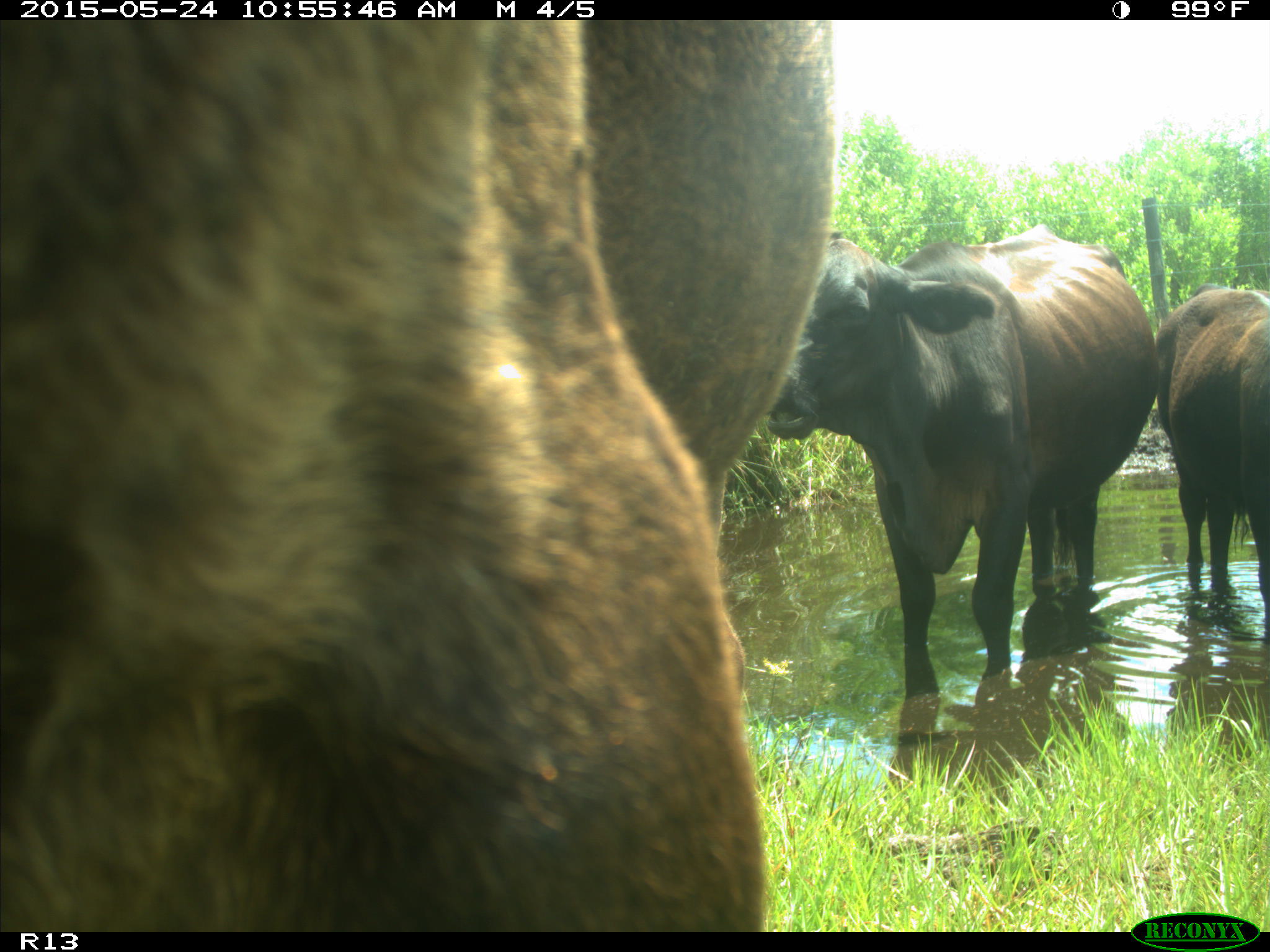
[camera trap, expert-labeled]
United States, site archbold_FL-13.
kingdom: Animalia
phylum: Chordata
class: Mammalia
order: Artiodactyla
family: Bovidae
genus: Bos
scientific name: Bos taurus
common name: domestic cow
Bos taurus (domestic cow).